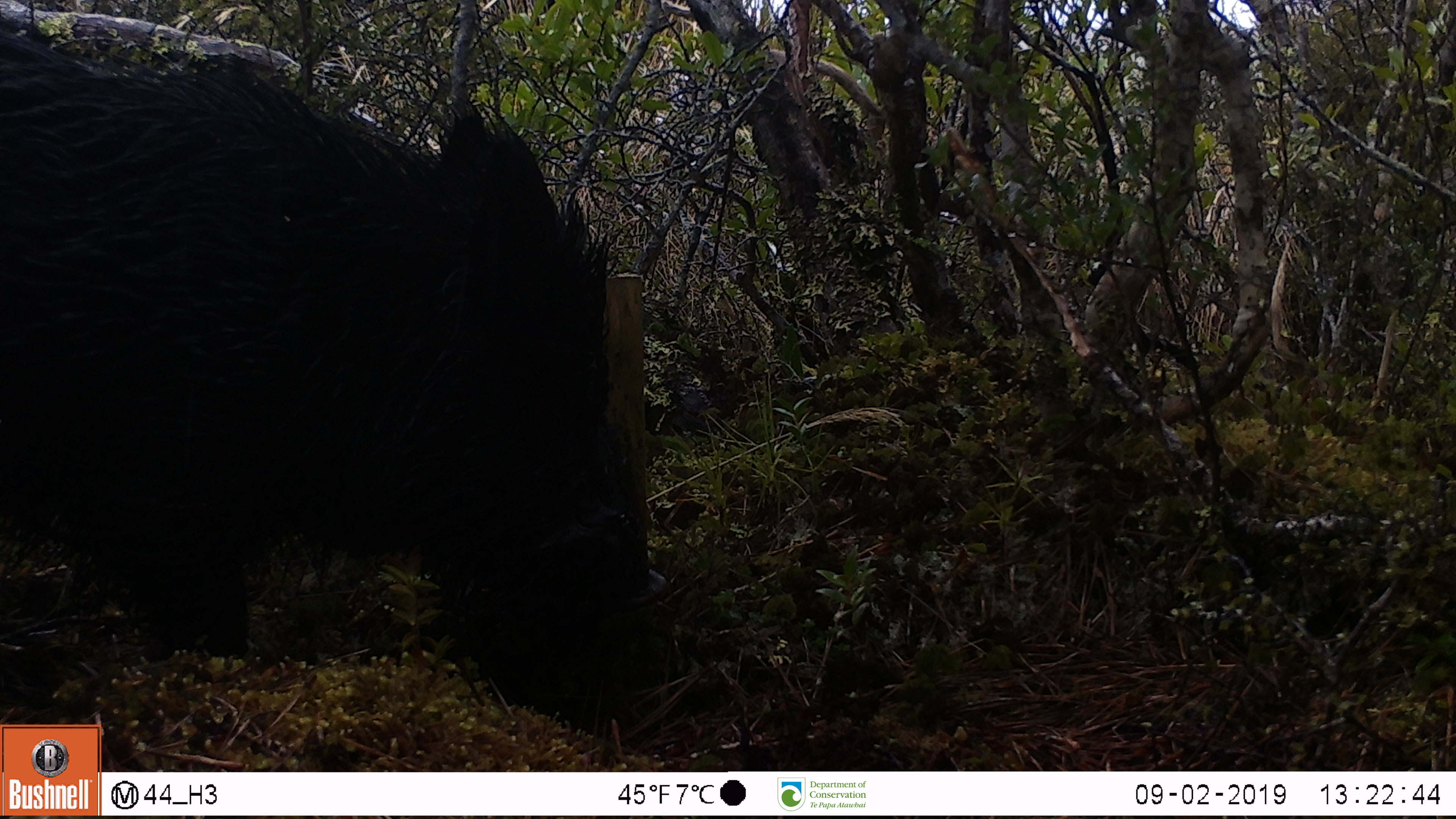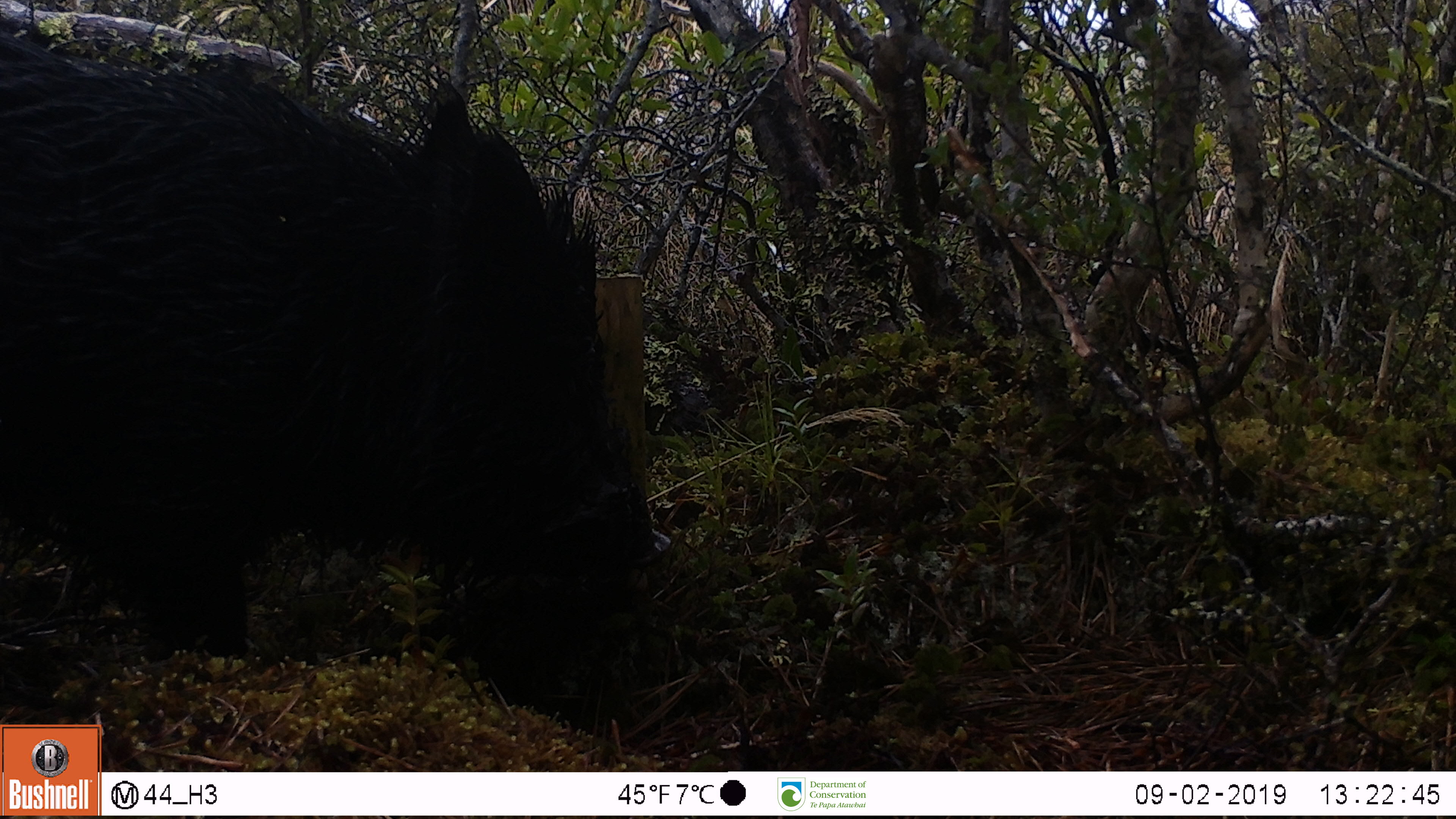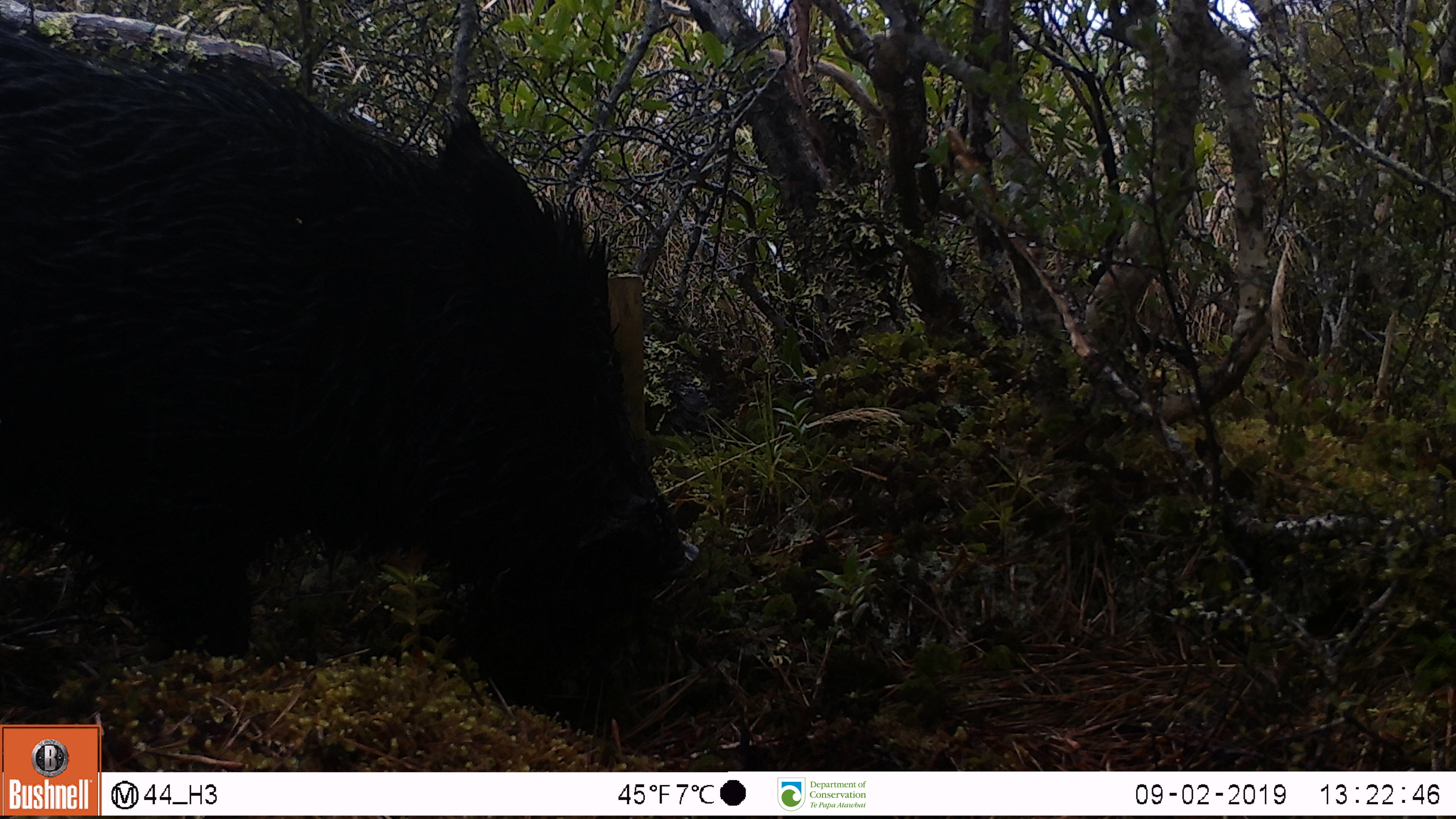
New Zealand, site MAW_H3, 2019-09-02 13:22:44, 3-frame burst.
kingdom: Animalia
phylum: Chordata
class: Mammalia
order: Artiodactyla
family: Suidae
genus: Sus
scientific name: Sus scrofa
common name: pig